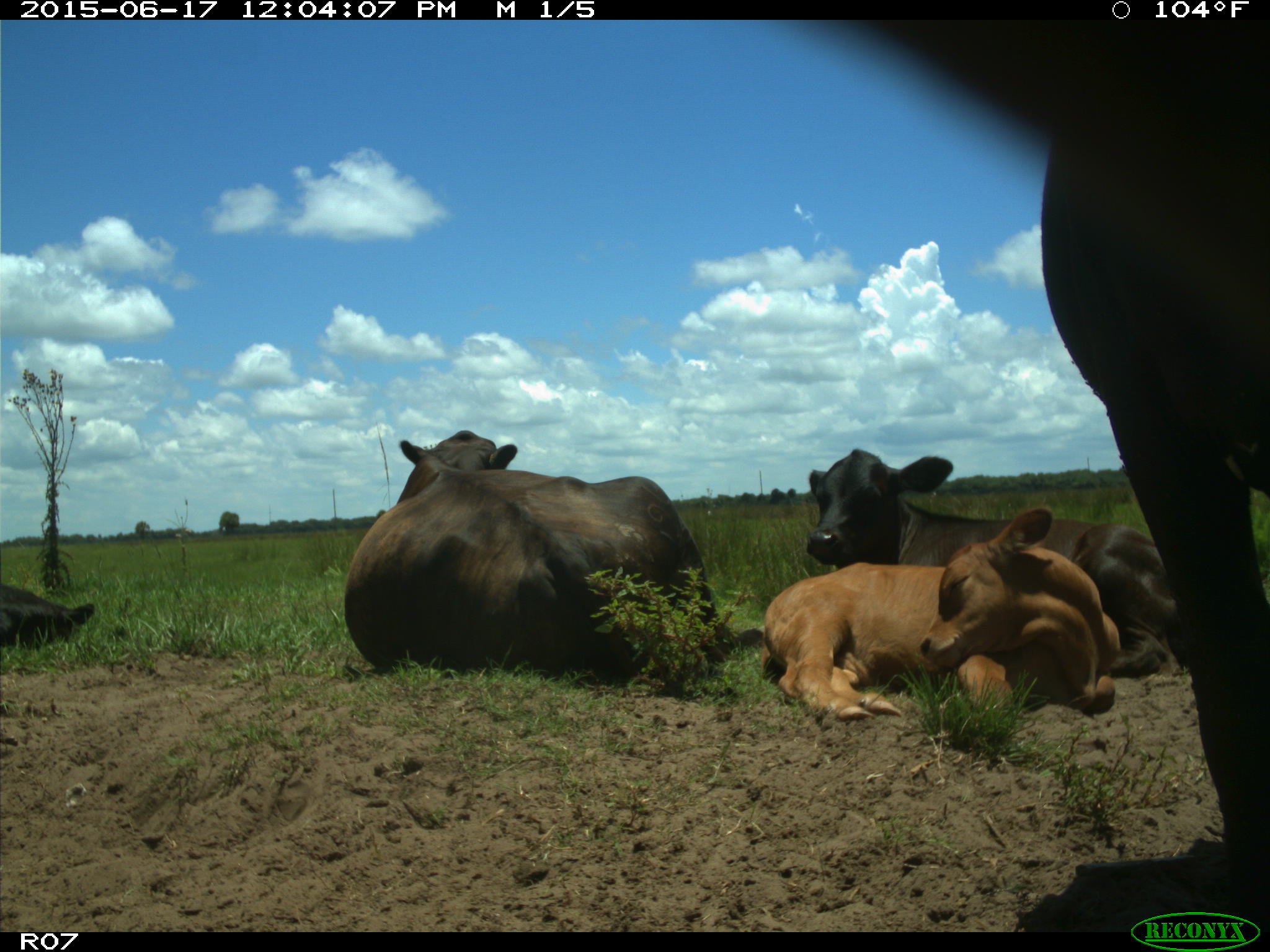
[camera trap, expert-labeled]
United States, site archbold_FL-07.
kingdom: Animalia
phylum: Chordata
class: Mammalia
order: Artiodactyla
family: Bovidae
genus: Bos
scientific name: Bos taurus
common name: domestic cow